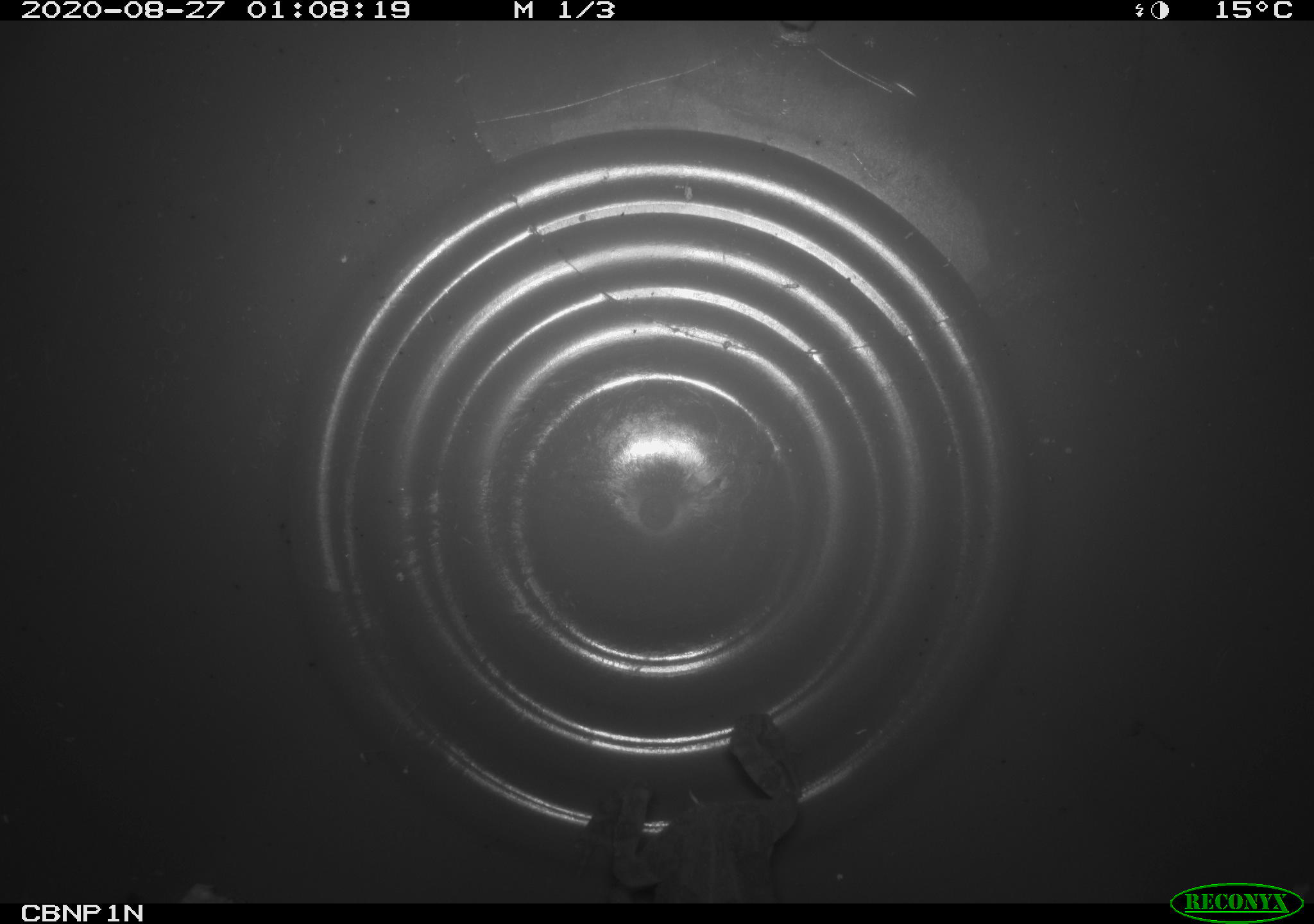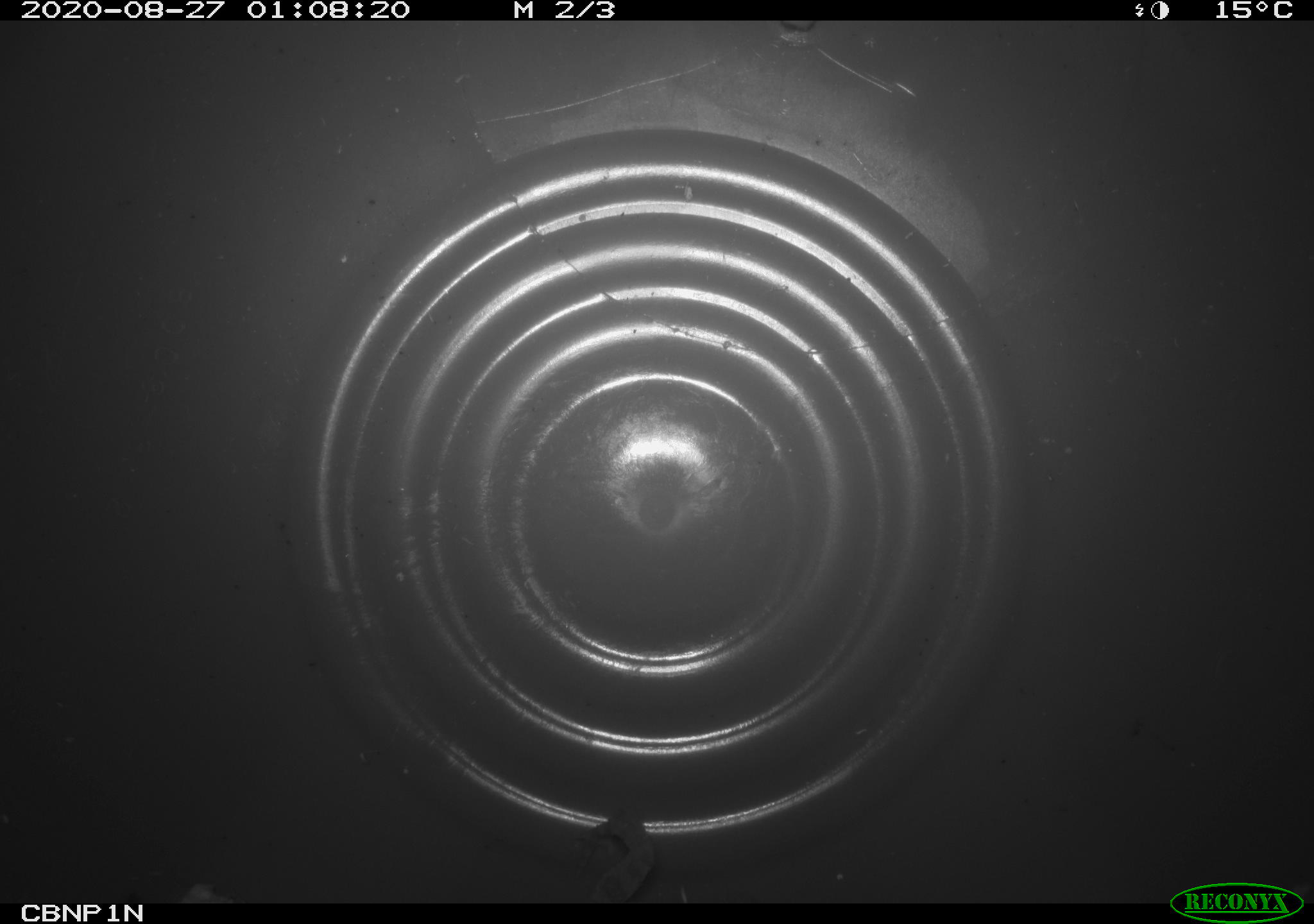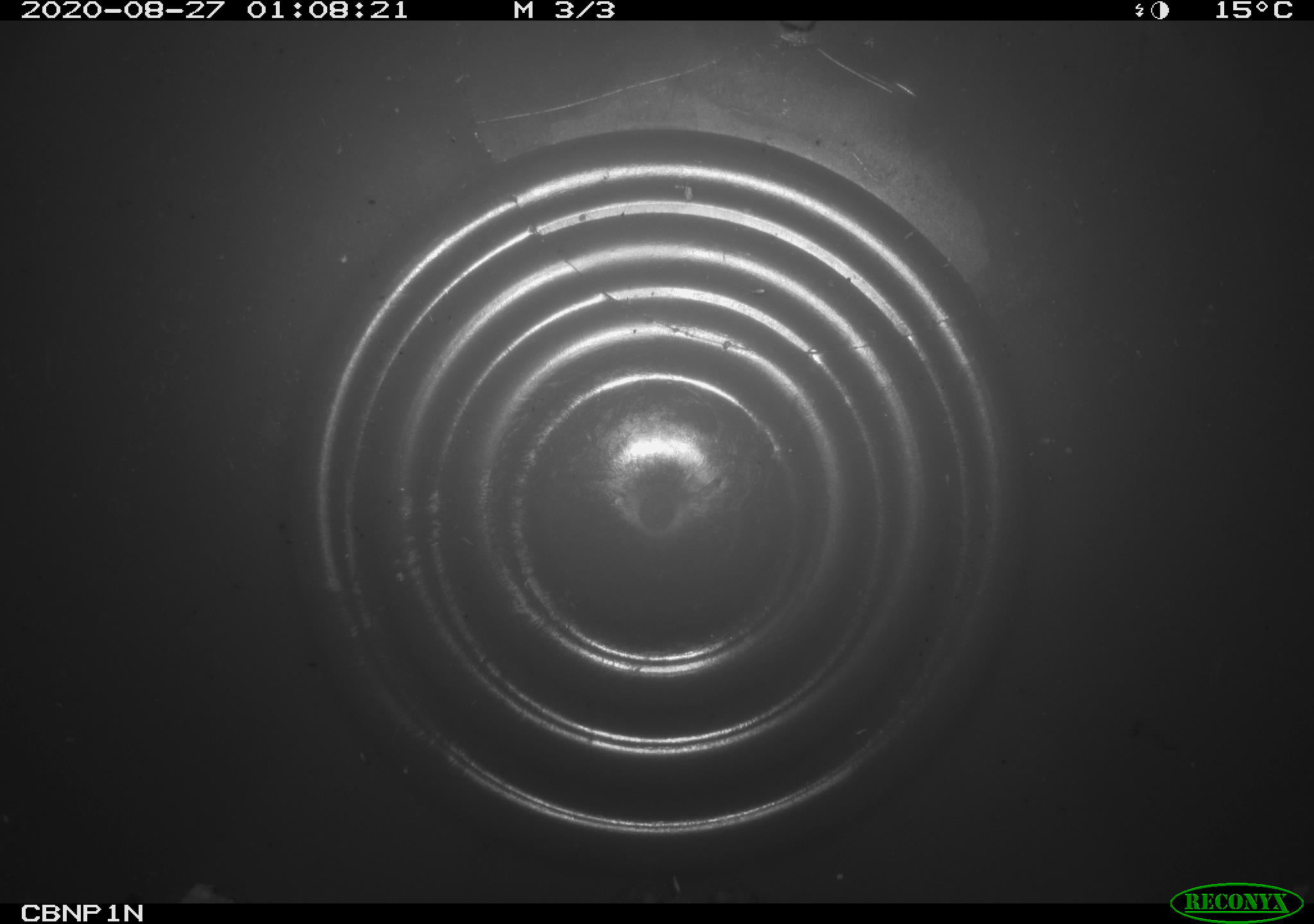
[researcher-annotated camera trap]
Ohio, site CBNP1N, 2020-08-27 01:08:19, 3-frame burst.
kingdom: Animalia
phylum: Chordata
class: Amphibia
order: Anura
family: Bufonidae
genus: Anaxyrus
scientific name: Anaxyrus americanus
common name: american toad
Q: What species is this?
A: American toad (Anaxyrus americanus).